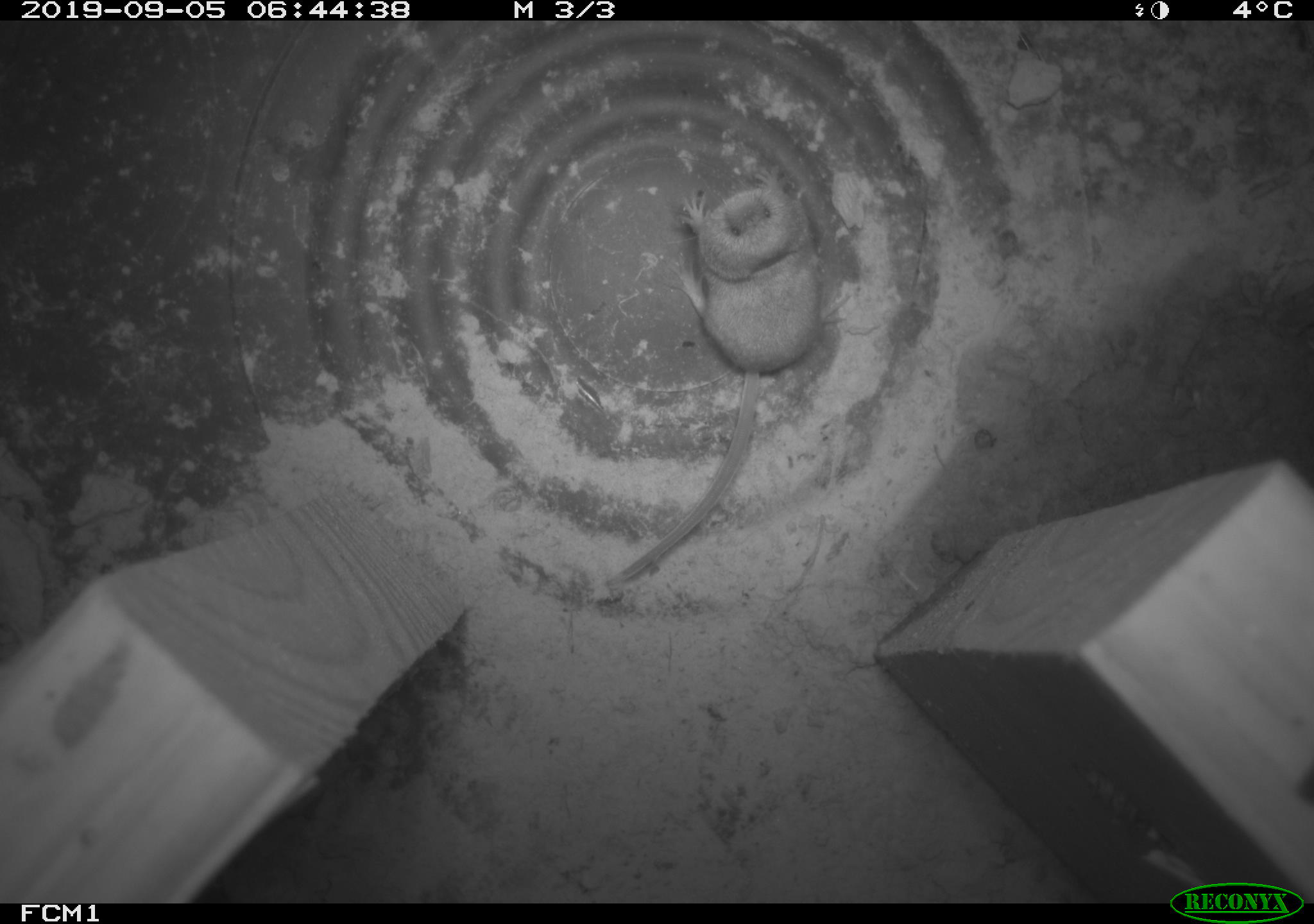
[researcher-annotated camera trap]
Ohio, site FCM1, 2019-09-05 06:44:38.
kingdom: Animalia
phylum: Chordata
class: Mammalia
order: Eulipotyphla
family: Soricidae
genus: Sorex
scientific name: Sorex cinereus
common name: masked shrew